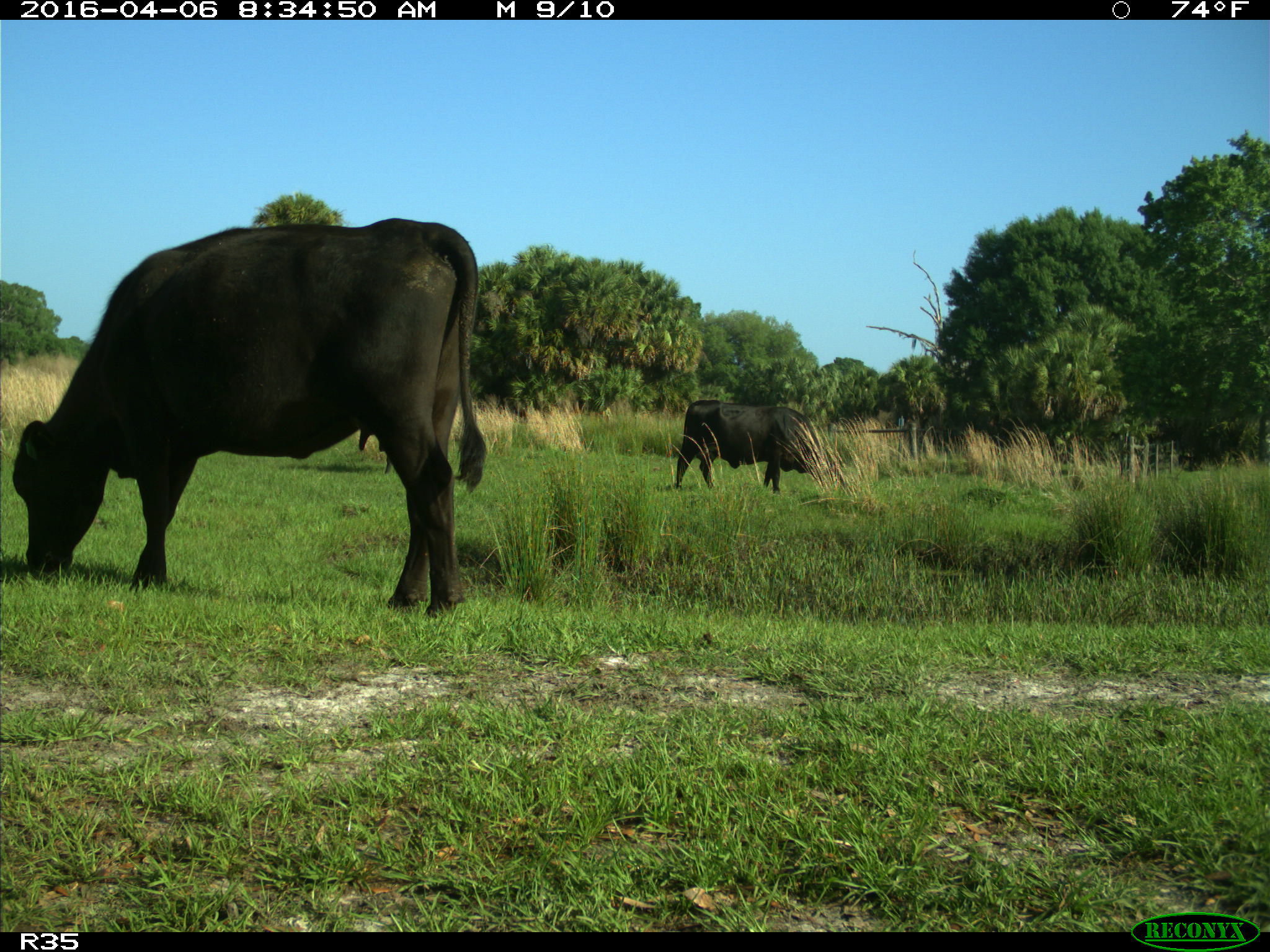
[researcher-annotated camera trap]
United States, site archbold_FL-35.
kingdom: Animalia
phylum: Chordata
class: Mammalia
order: Artiodactyla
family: Bovidae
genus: Bos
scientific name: Bos taurus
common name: domestic cow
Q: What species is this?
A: Bos taurus (domestic cow).